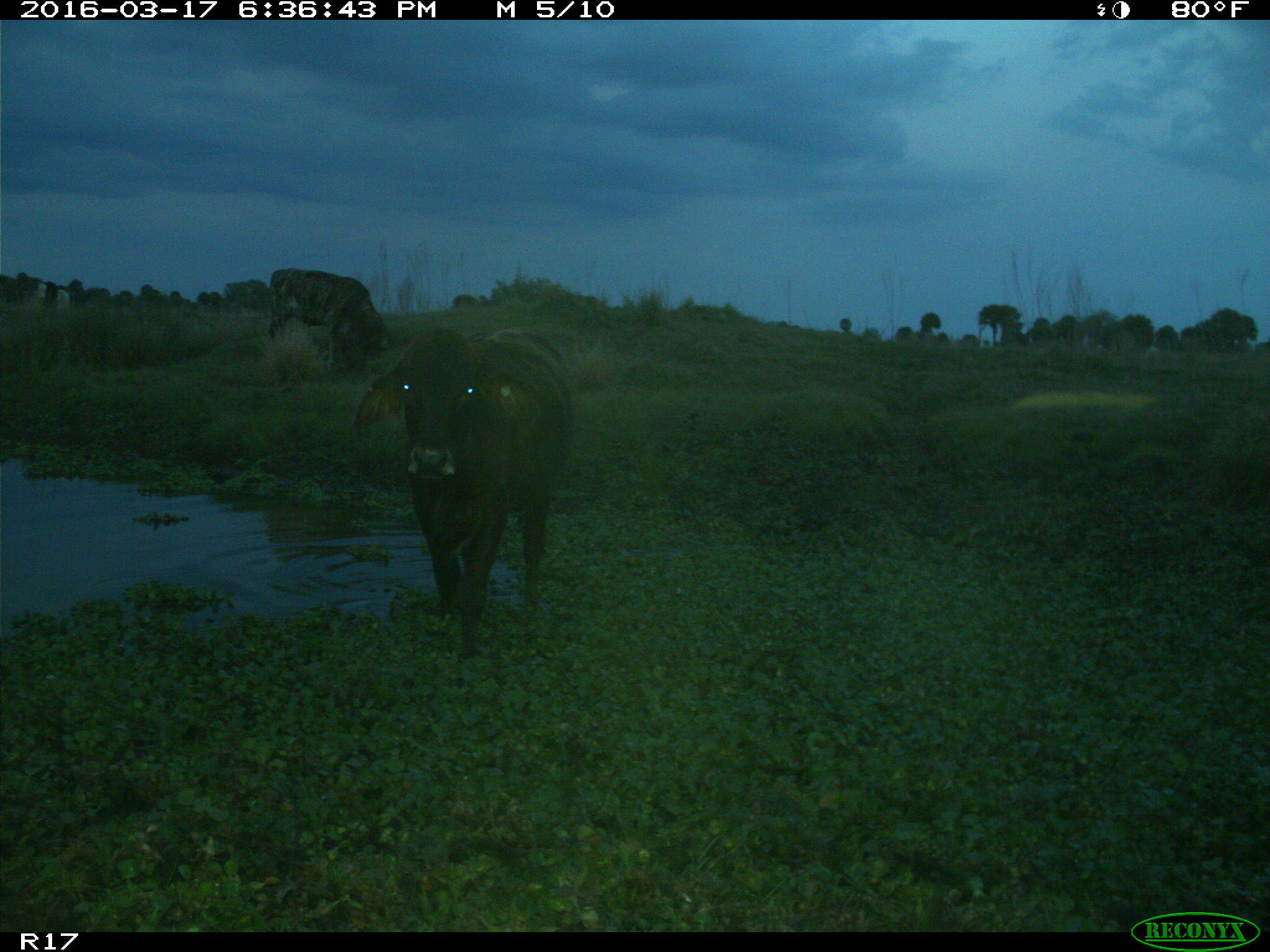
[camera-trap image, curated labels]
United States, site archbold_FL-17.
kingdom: Animalia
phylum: Chordata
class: Mammalia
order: Artiodactyla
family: Bovidae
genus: Bos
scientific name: Bos taurus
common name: domestic cow